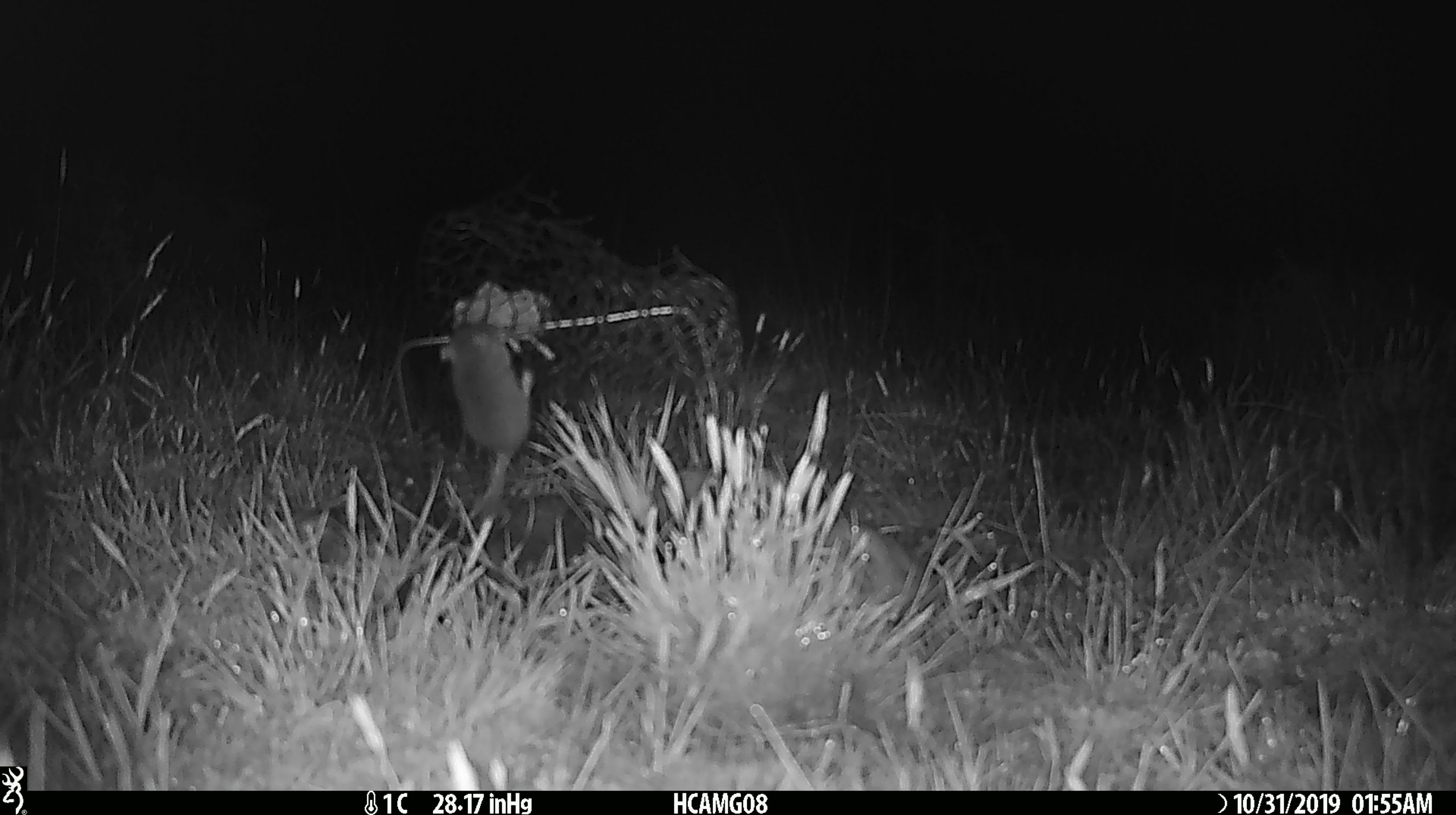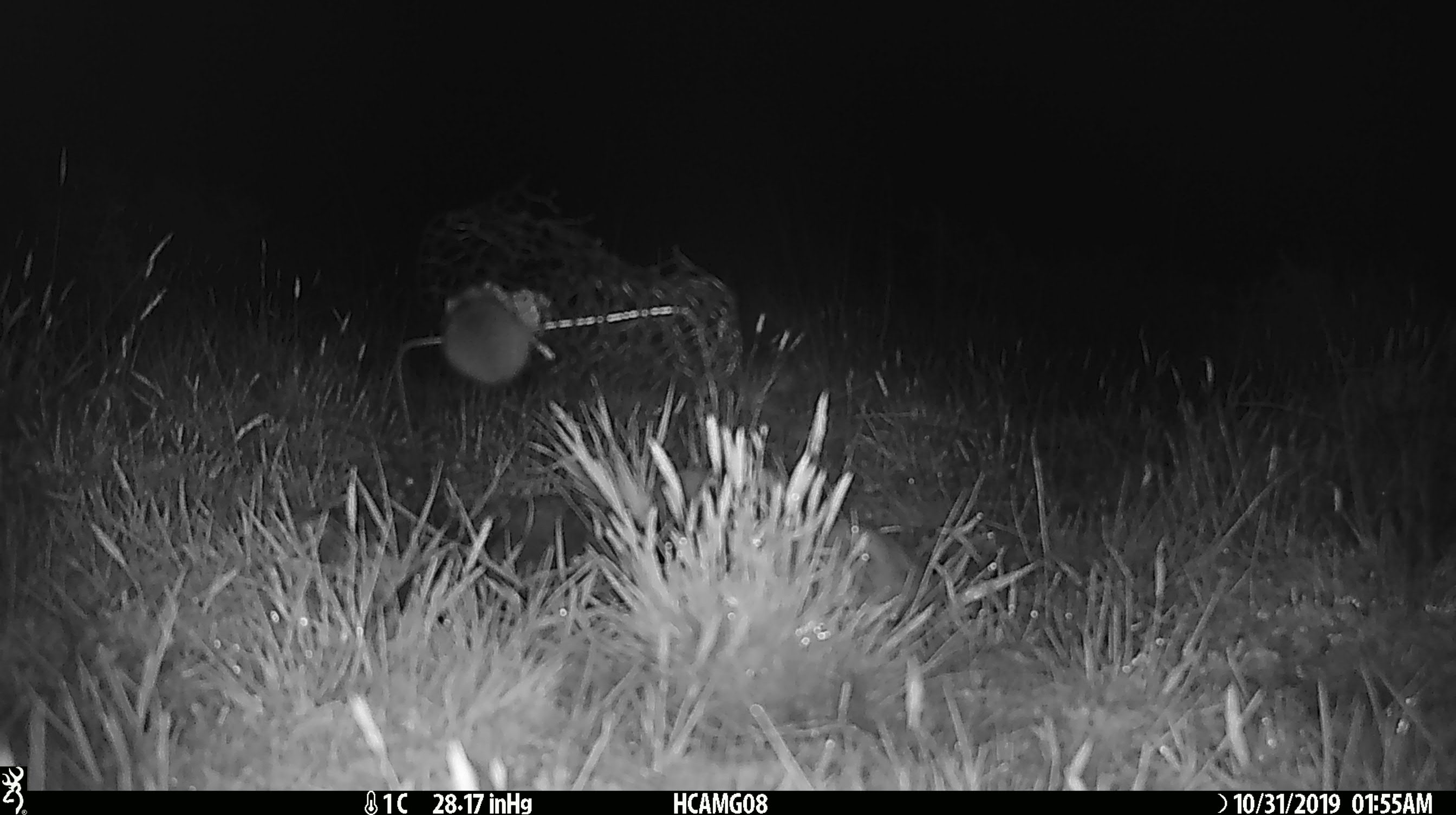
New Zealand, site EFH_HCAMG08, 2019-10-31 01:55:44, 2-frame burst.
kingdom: Animalia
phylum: Chordata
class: Mammalia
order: Rodentia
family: Muridae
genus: Mus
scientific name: Mus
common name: mouse